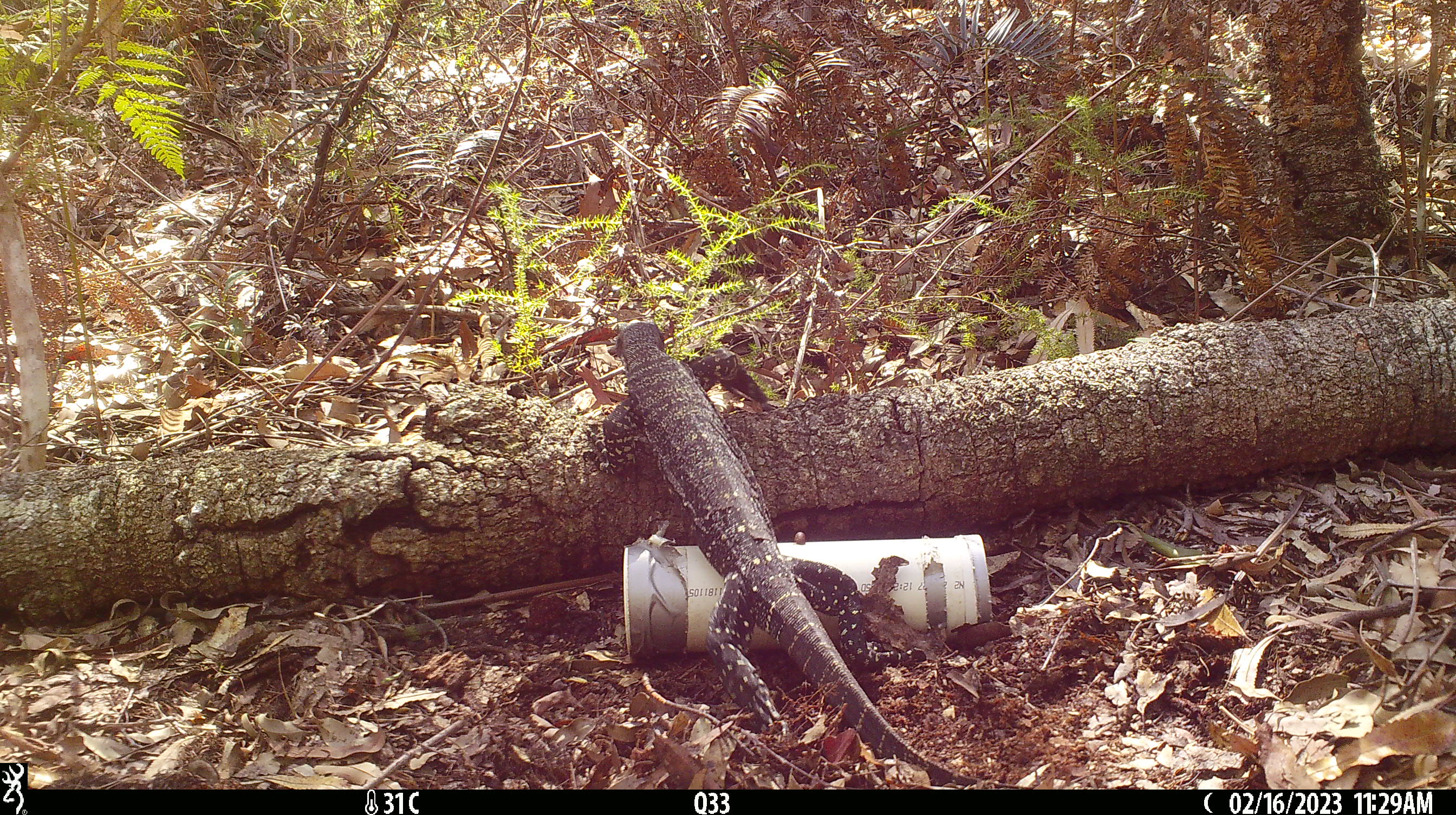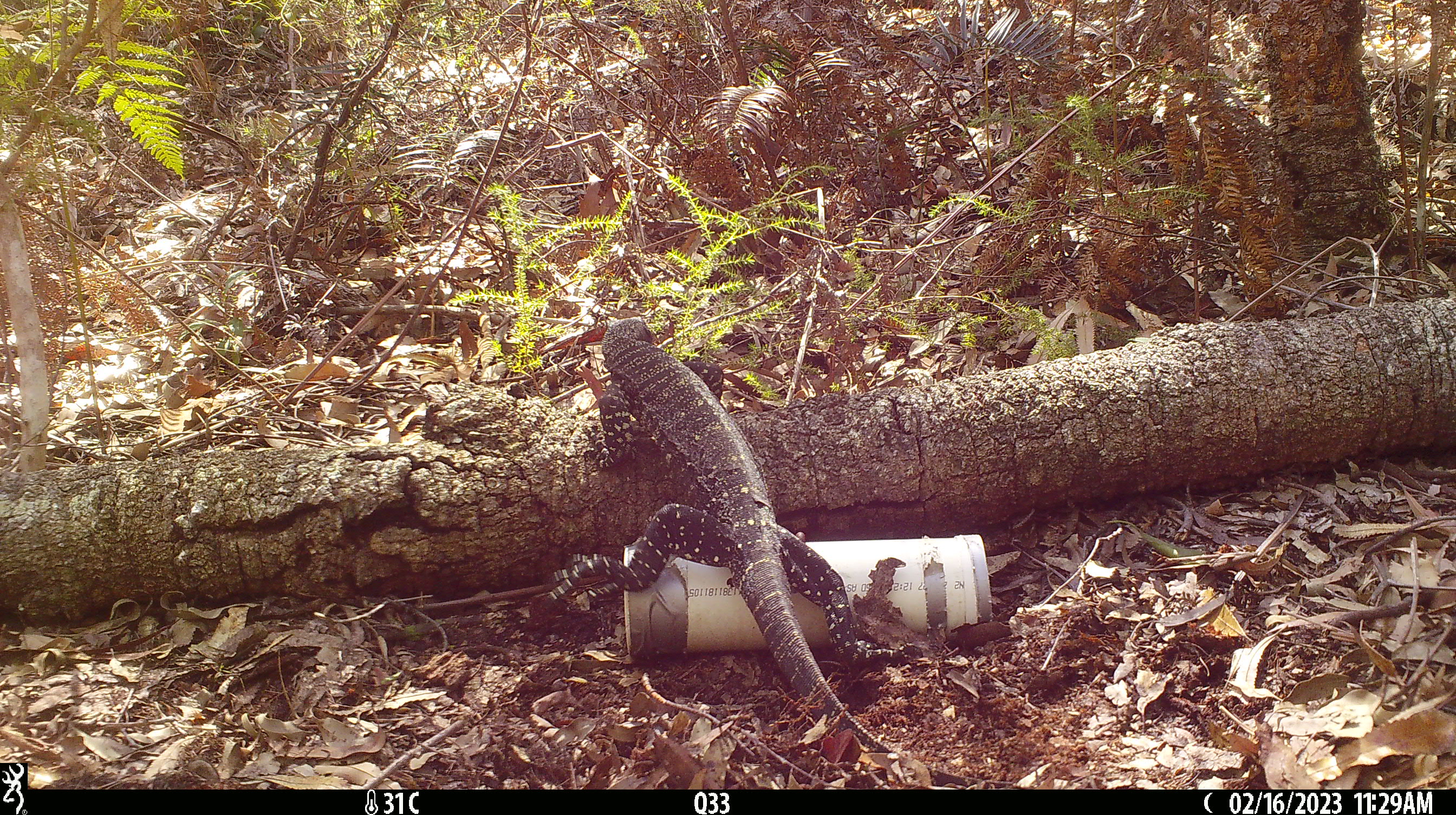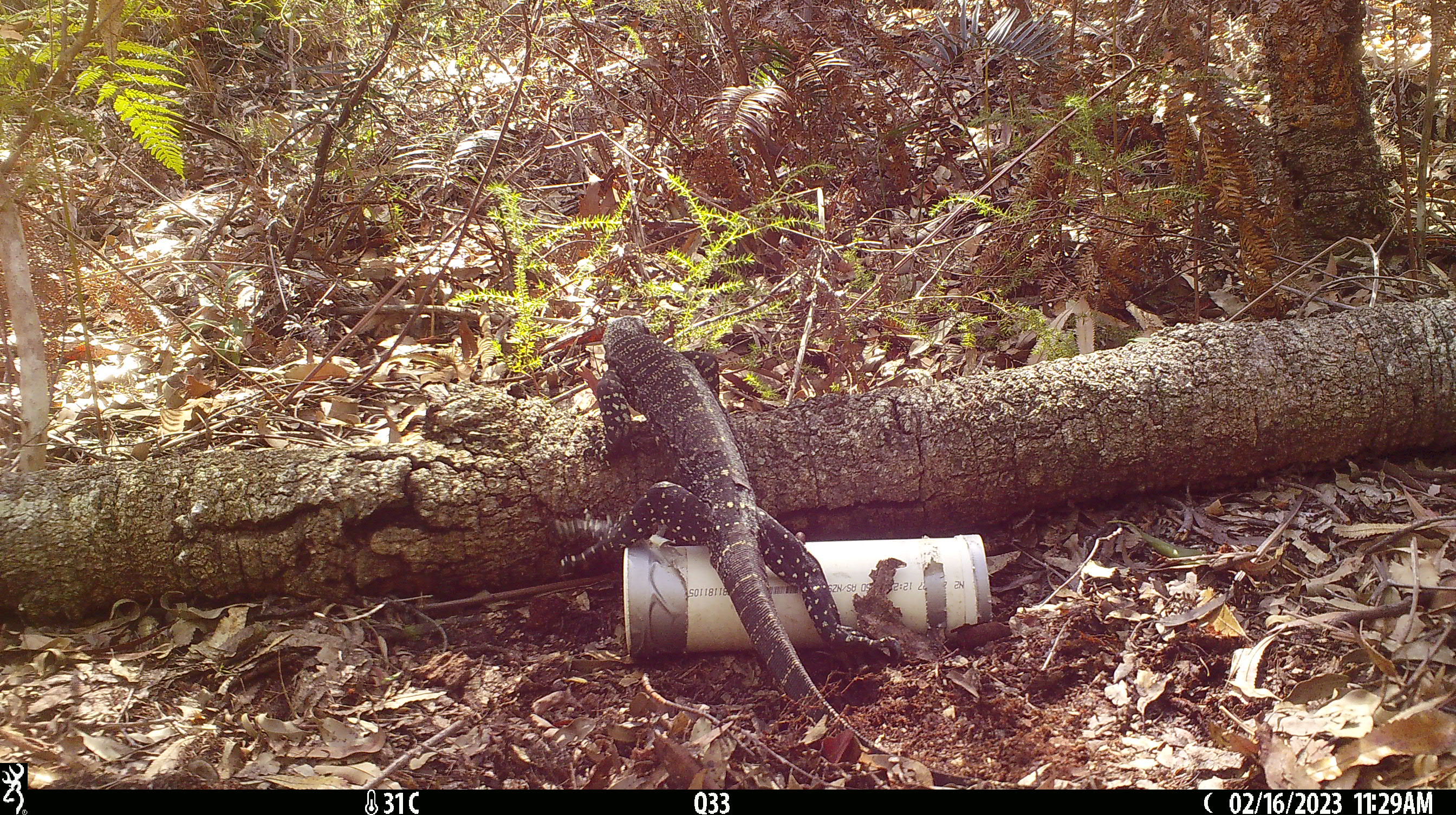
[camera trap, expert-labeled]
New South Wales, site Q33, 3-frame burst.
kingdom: Animalia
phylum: Chordata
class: Reptilia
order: Squamata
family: Varanidae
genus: Varanus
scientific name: Varanus varius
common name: lace monitor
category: goanna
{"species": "goanna (lace monitor) (Varanus varius)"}